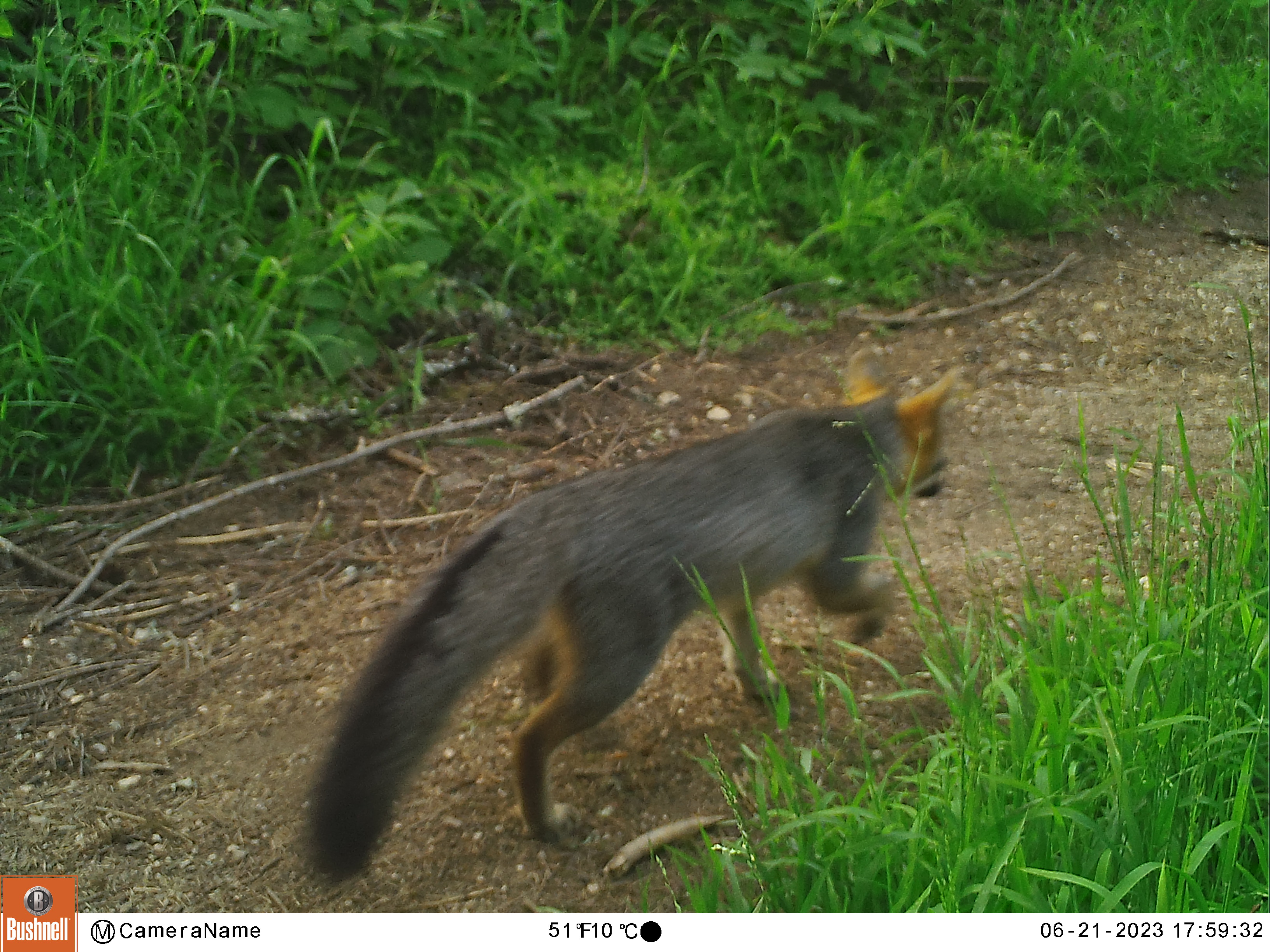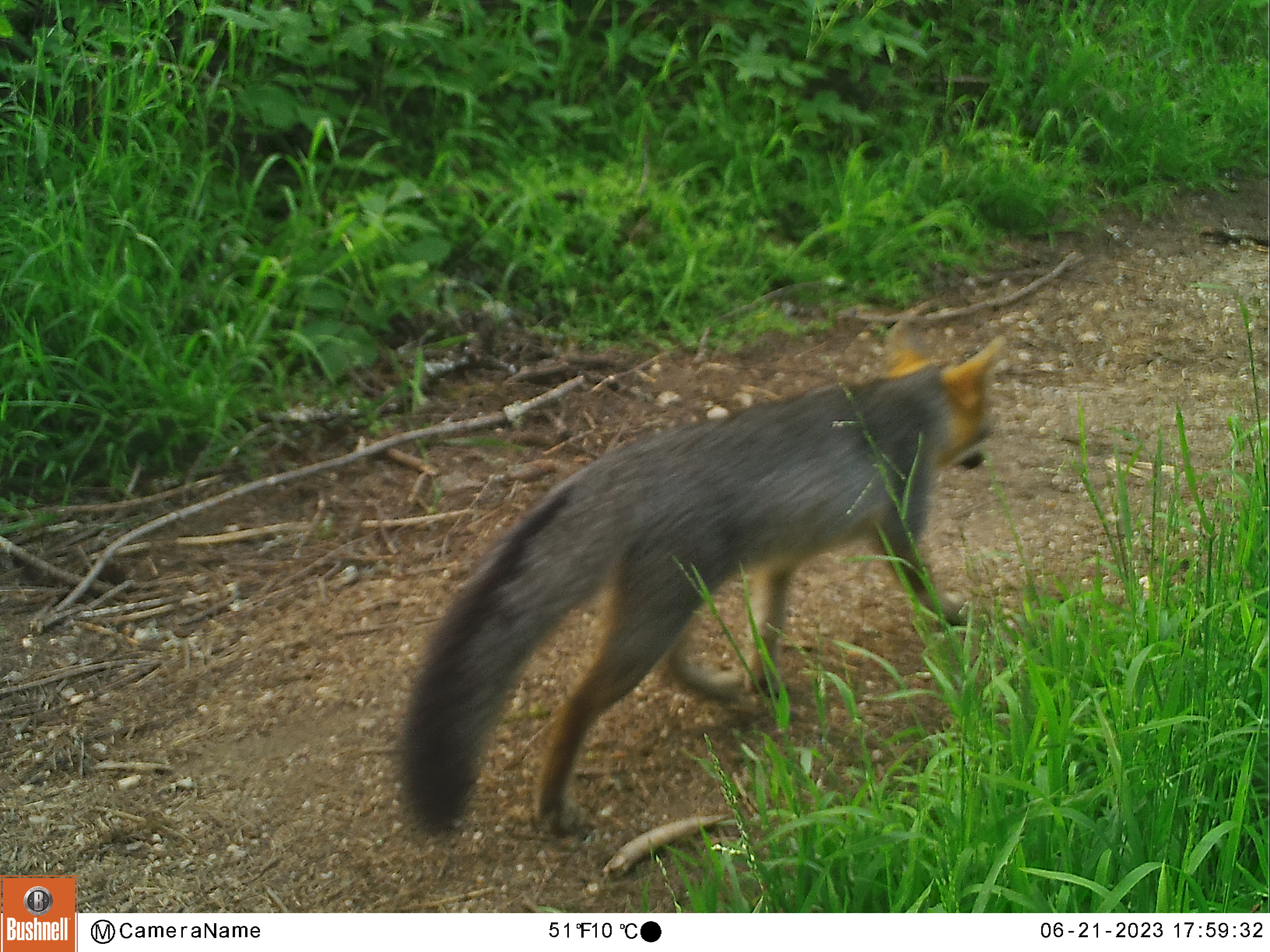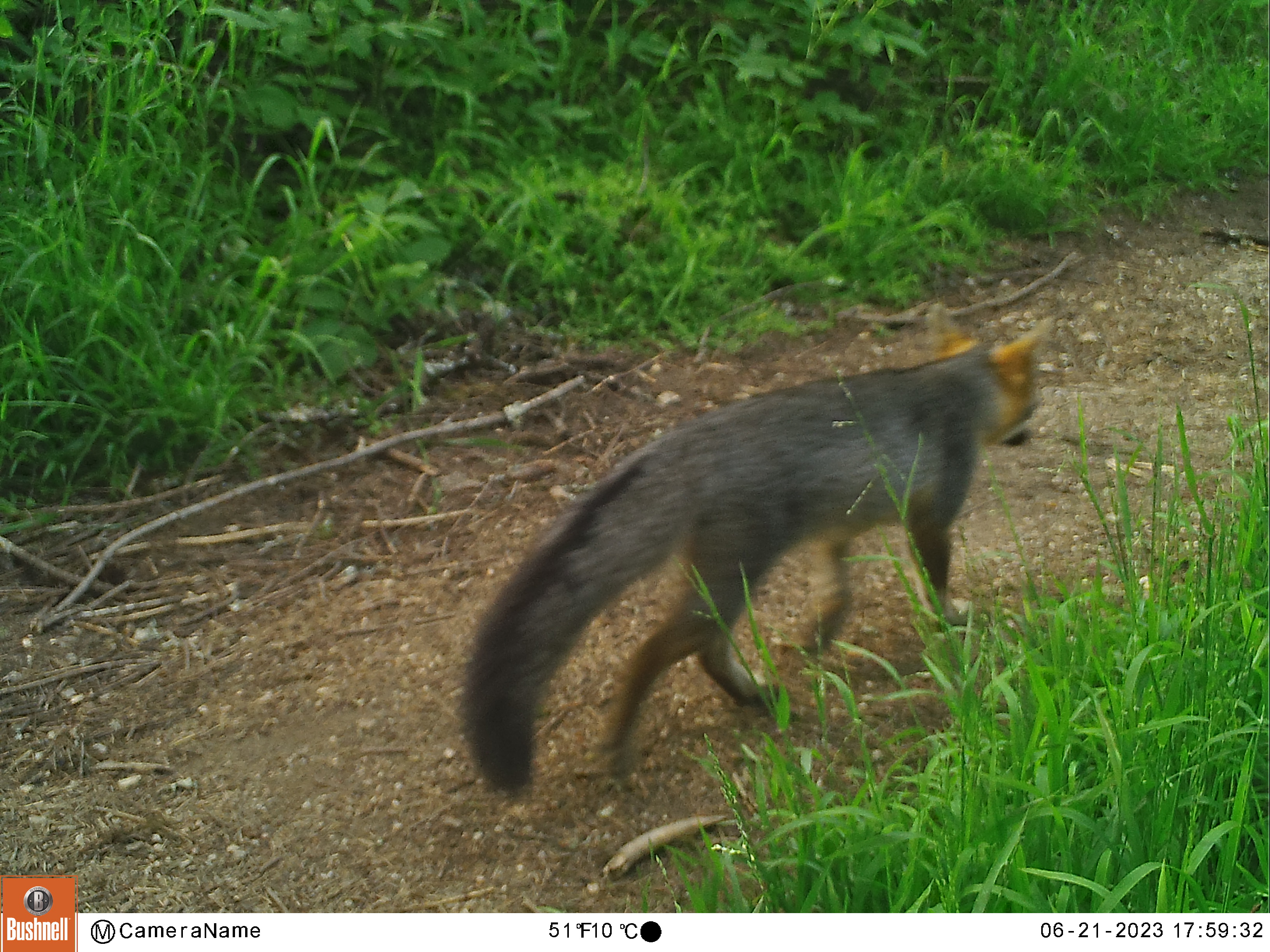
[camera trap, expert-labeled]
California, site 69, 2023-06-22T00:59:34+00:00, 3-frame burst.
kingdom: Animalia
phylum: Chordata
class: Mammalia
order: Carnivora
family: Canidae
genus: Urocyon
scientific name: Urocyon cinereoargenteus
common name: gray fox